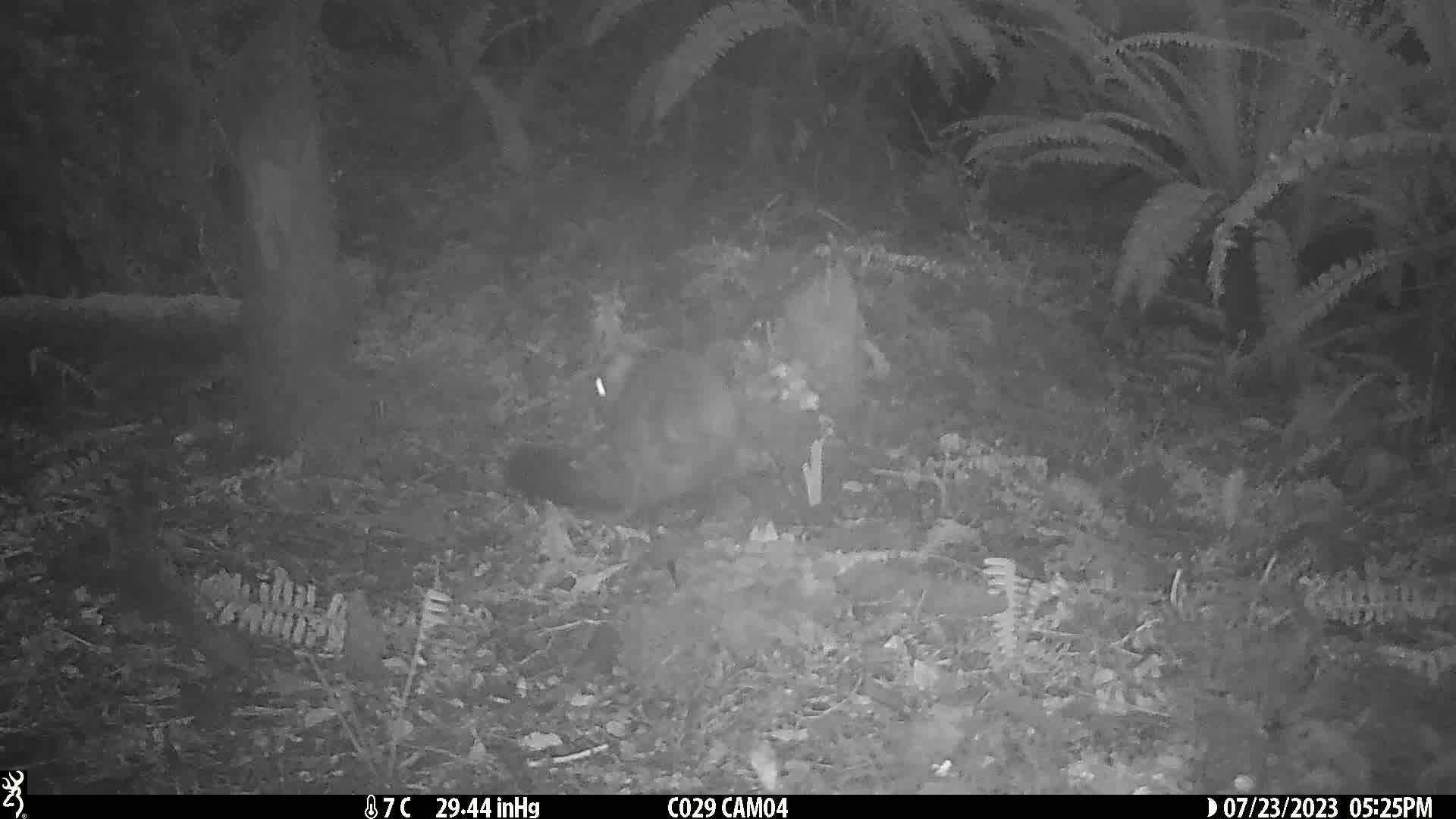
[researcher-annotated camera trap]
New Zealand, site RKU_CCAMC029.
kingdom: Animalia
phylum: Chordata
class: Mammalia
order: Diprotodontia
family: Phalangeridae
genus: Trichosurus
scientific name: Trichosurus vulpecula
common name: common brushtail possum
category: possum